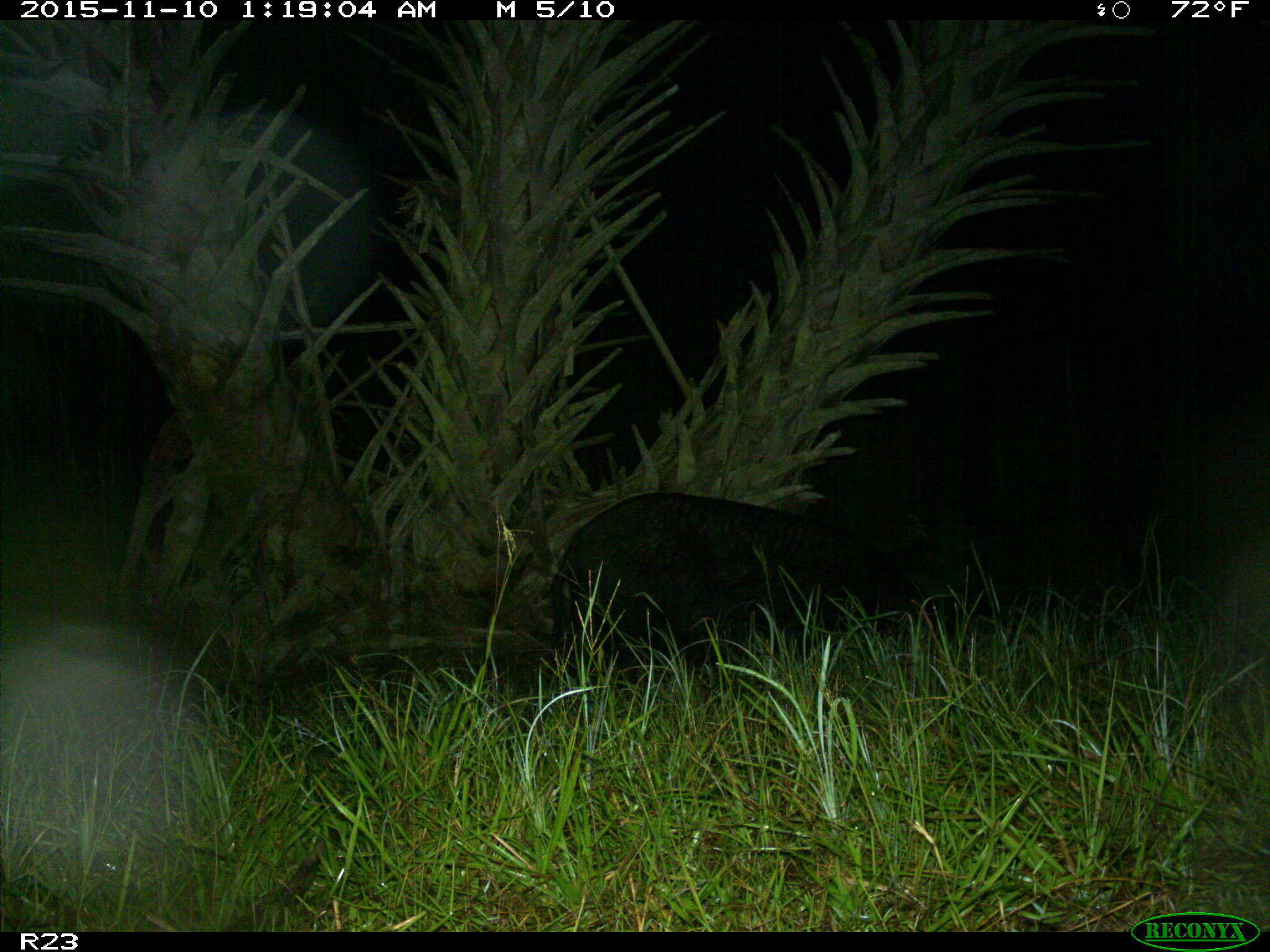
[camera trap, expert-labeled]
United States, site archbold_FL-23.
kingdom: Animalia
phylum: Chordata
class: Mammalia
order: Artiodactyla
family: Suidae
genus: Sus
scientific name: Sus scrofa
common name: wild boar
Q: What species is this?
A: Sus scrofa (wild boar).